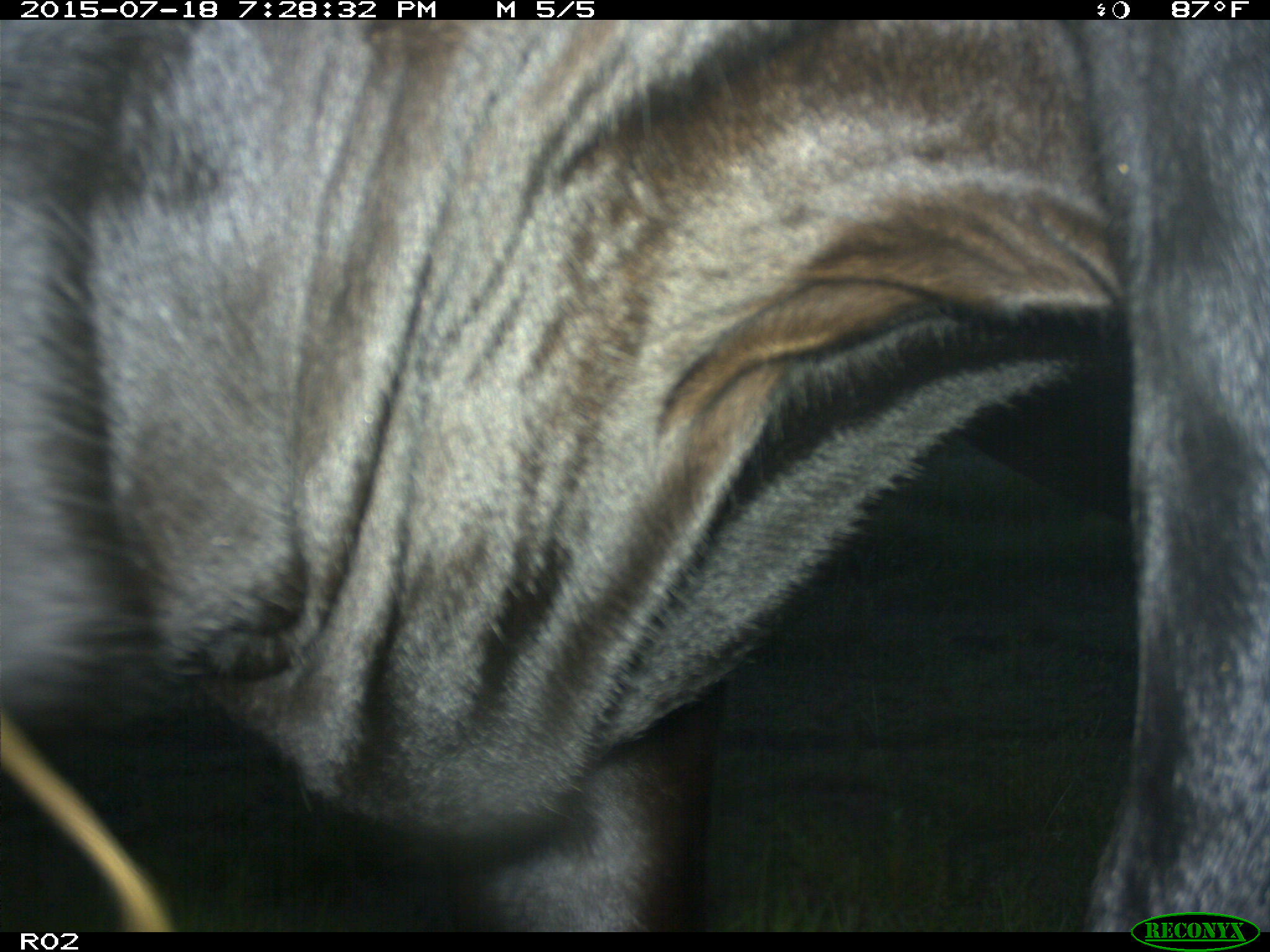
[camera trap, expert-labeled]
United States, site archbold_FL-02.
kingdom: Animalia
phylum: Chordata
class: Mammalia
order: Artiodactyla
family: Bovidae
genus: Bos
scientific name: Bos taurus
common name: domestic cow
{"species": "Bos taurus (domestic cow)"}